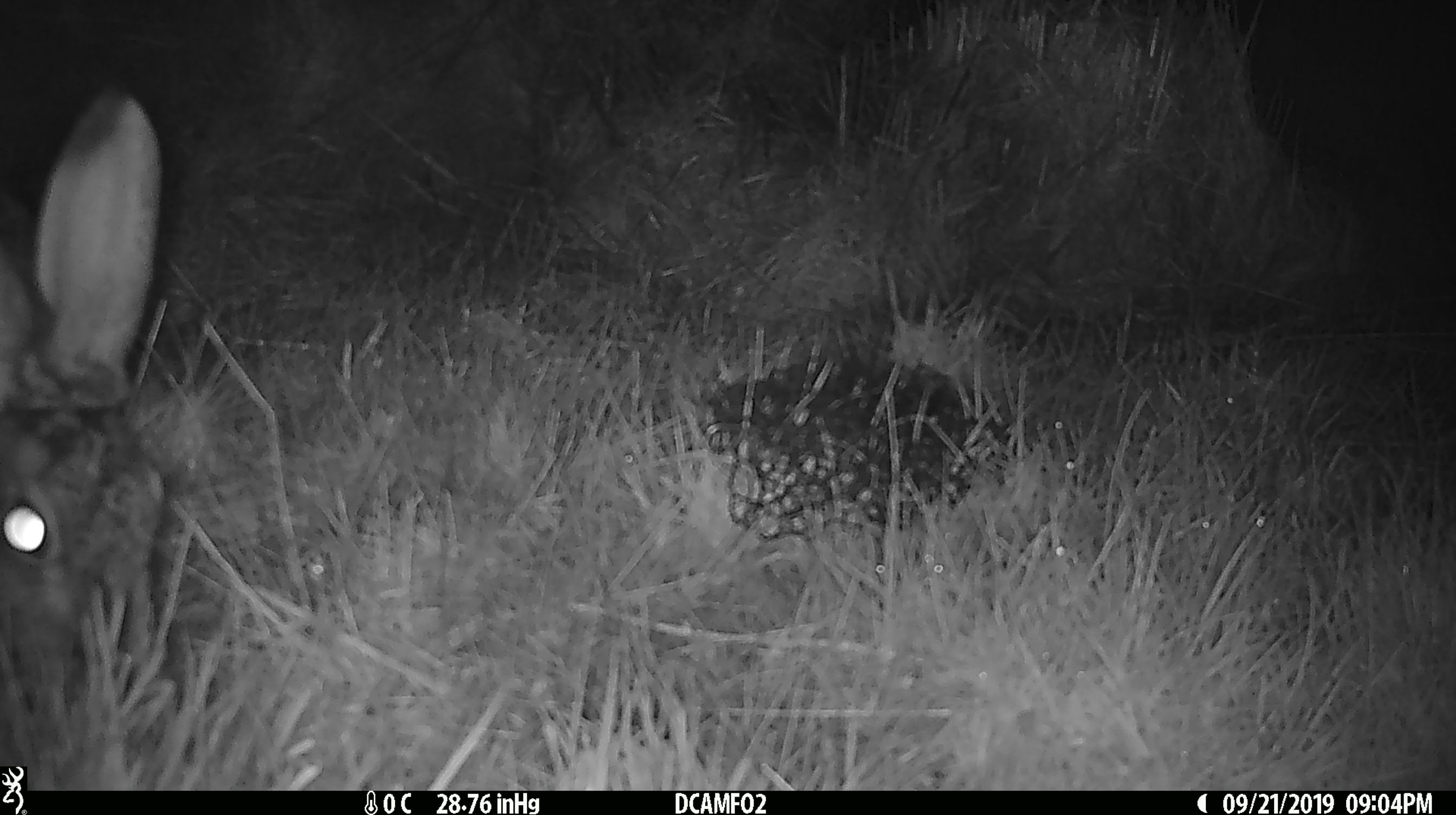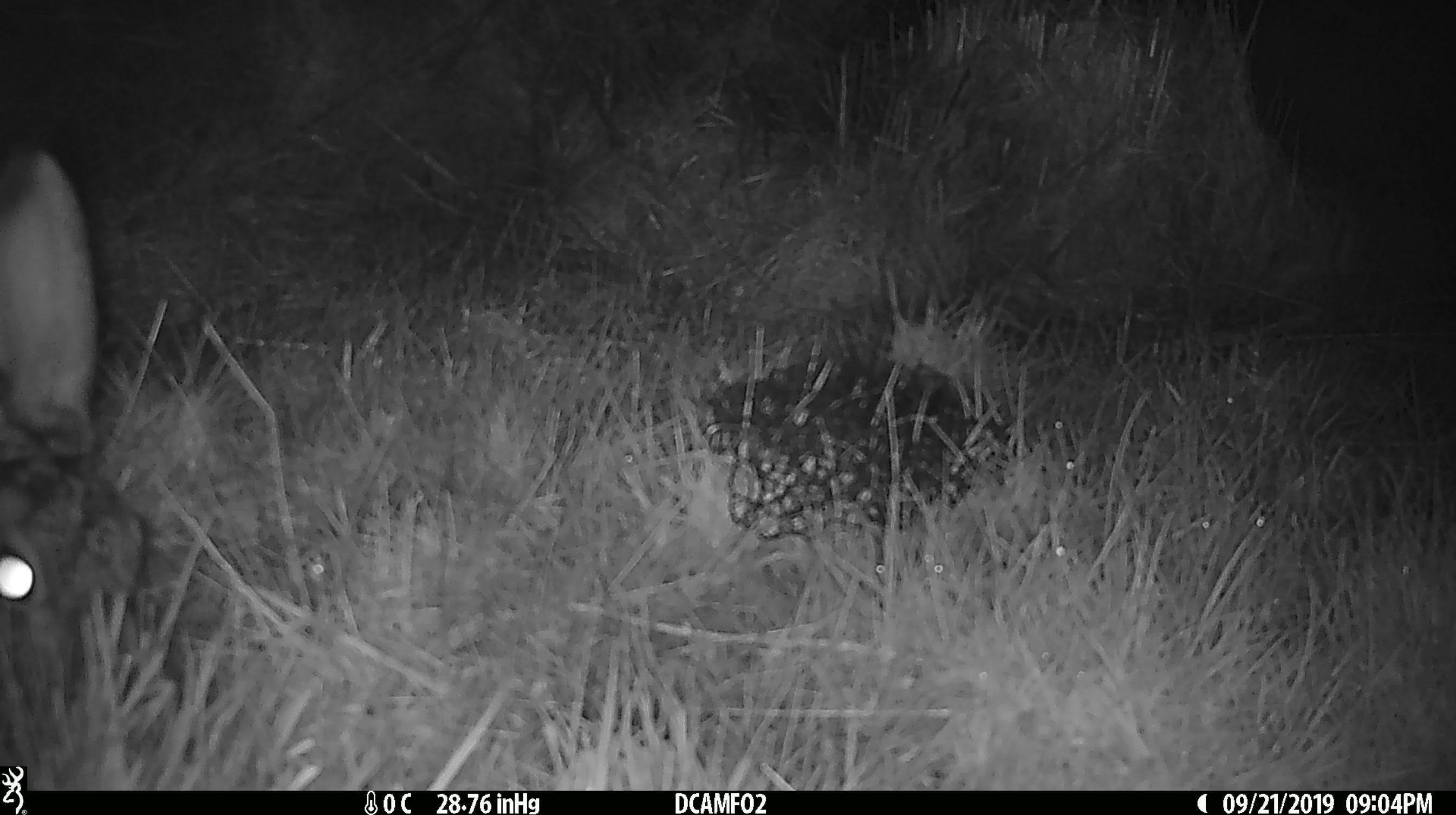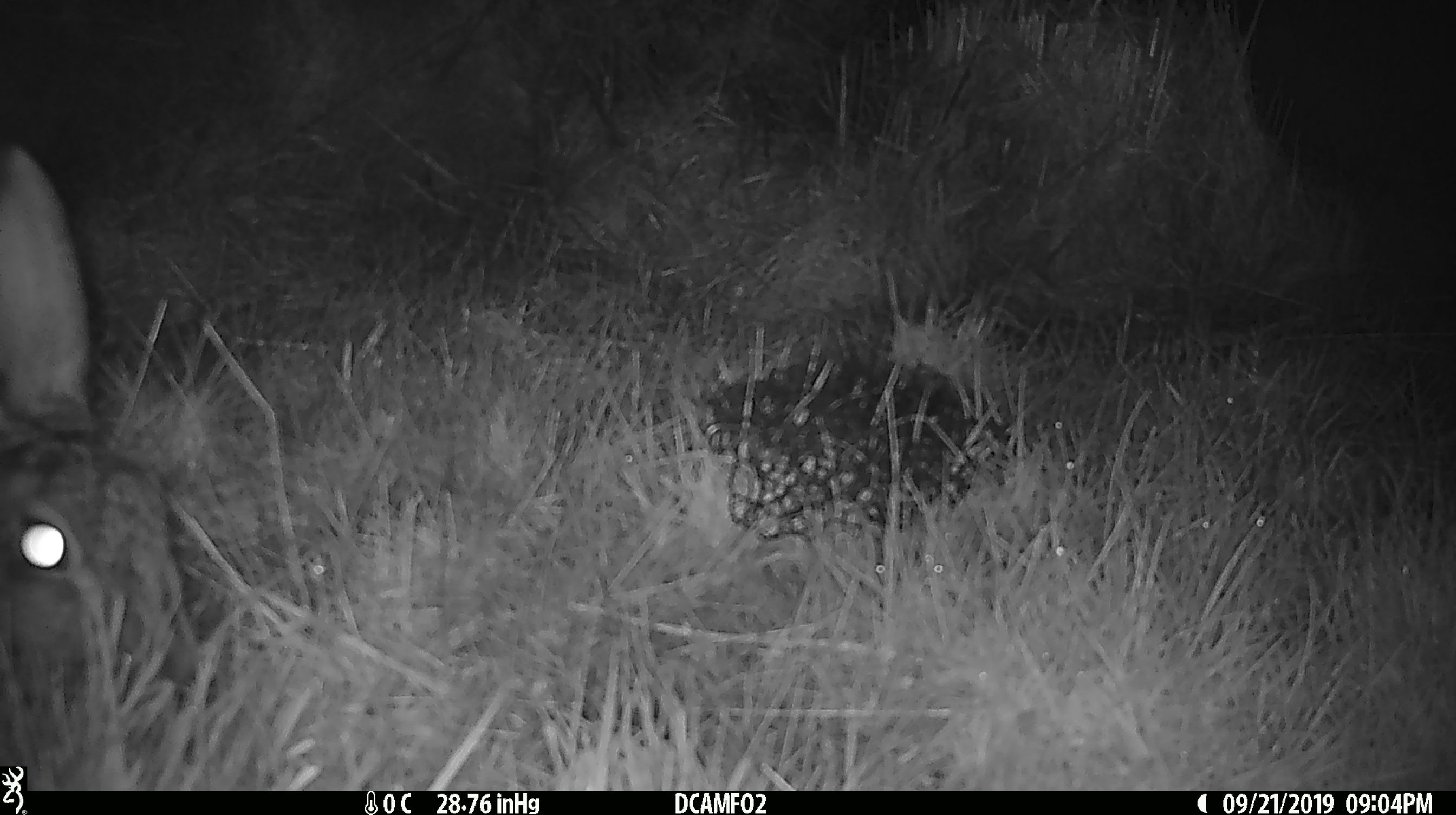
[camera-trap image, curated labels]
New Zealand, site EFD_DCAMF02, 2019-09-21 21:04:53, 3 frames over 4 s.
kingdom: Animalia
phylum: Chordata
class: Mammalia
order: Lagomorpha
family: Leporidae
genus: Lepus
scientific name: Lepus europaeus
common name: brown hare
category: hare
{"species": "hare (brown hare) (Lepus europaeus)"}